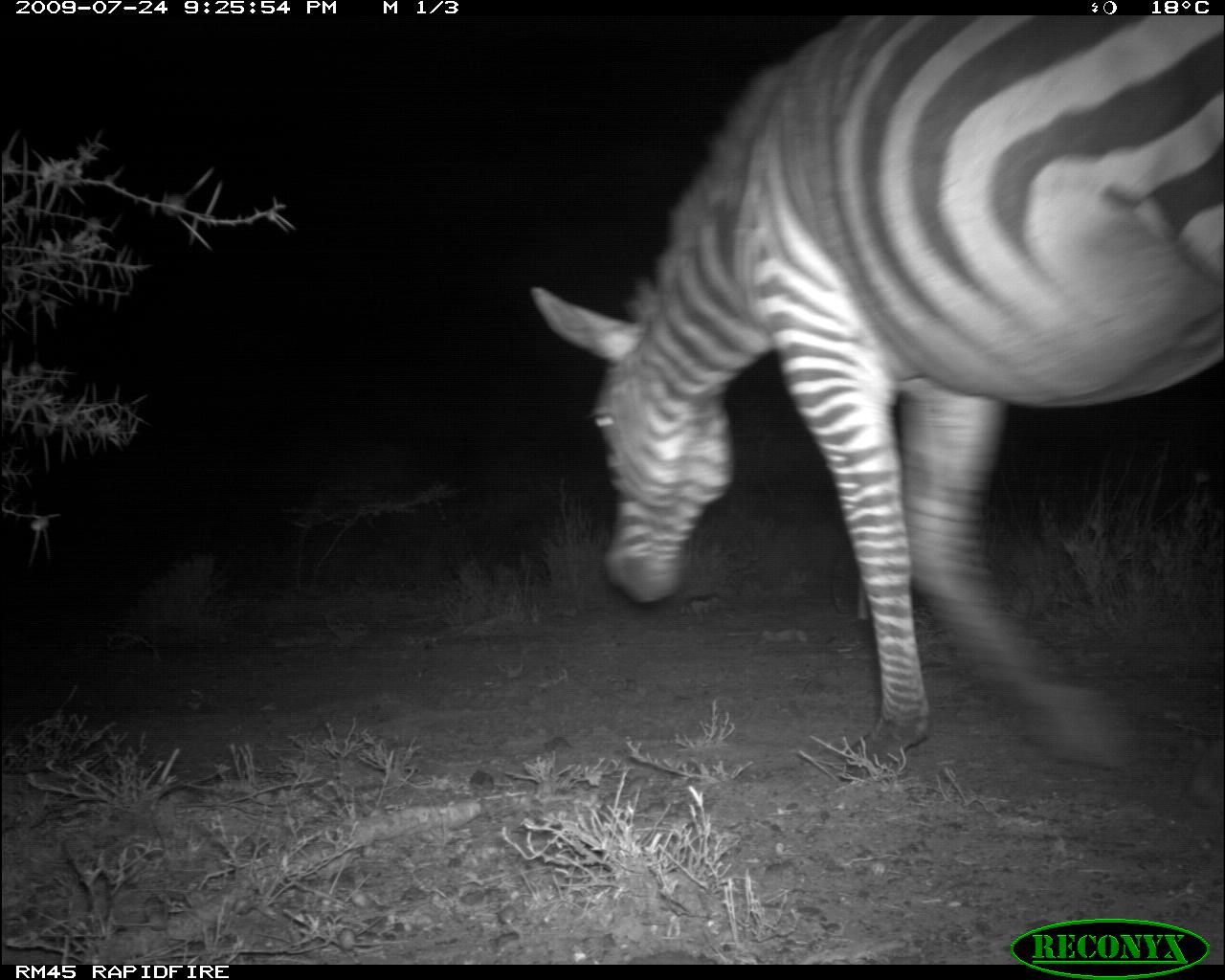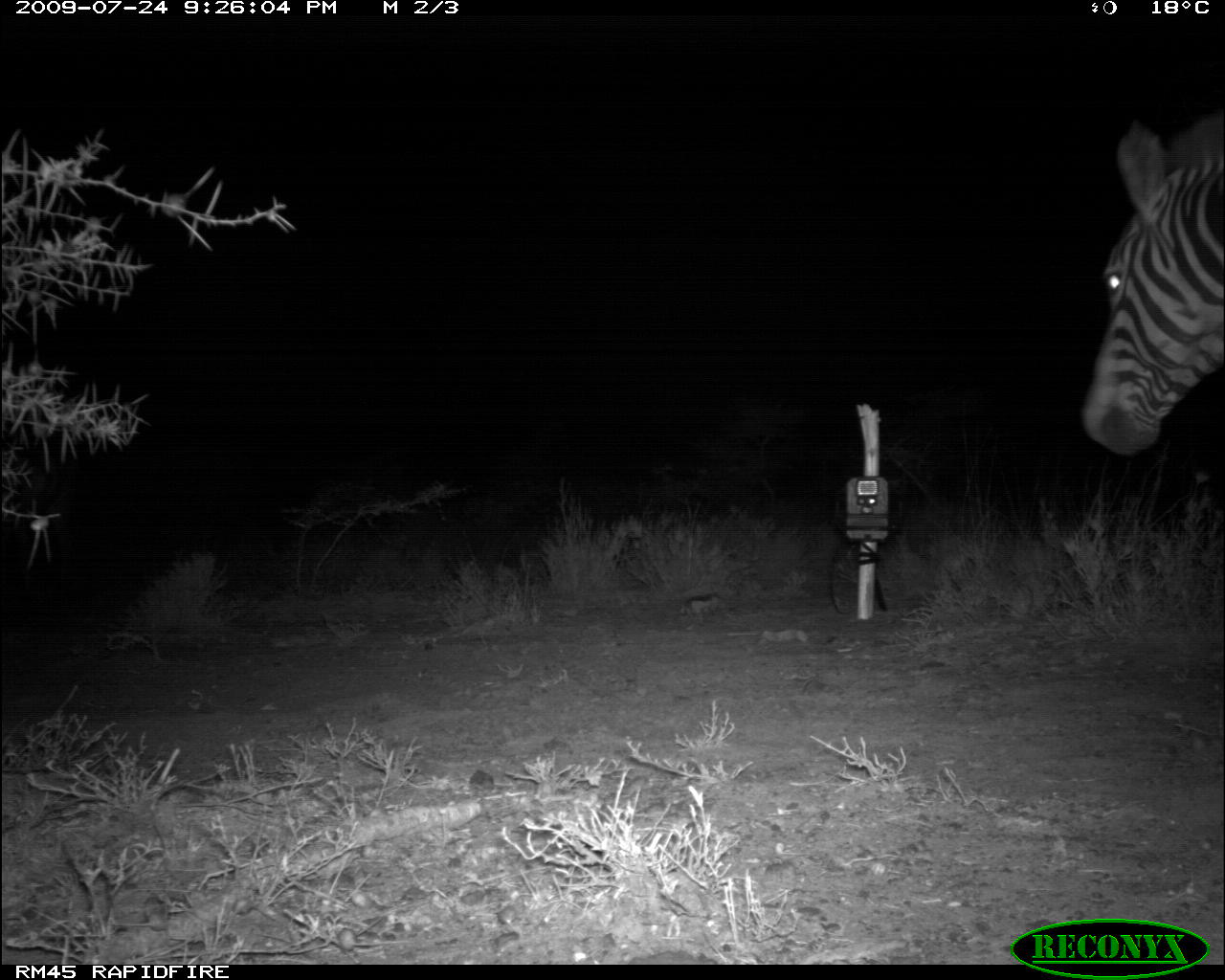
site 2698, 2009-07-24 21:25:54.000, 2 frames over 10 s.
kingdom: Animalia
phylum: Chordata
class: Mammalia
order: Perissodactyla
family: Equidae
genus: Equus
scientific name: Equus quagga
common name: plains zebra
Equus quagga (plains zebra), count 1.